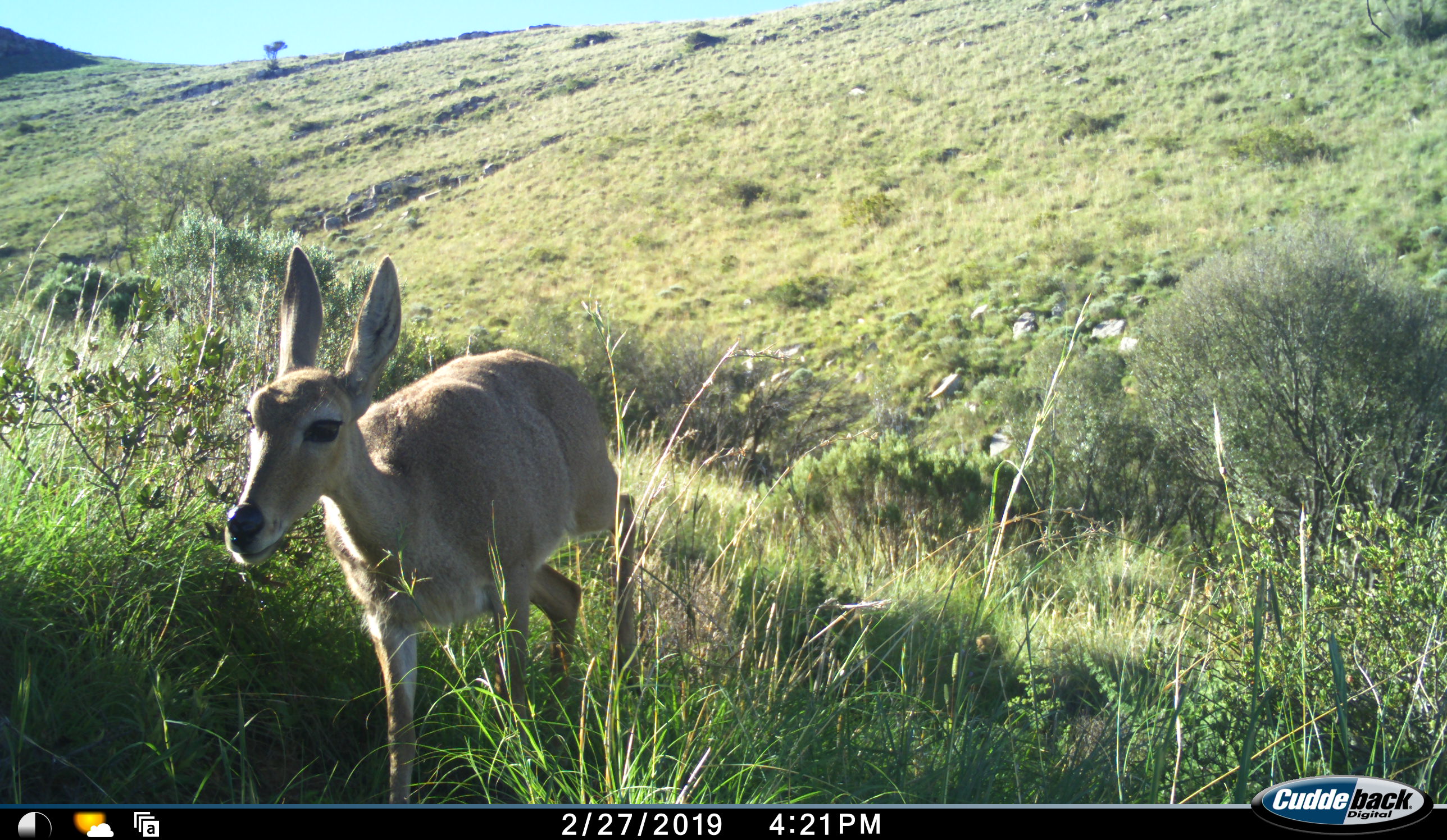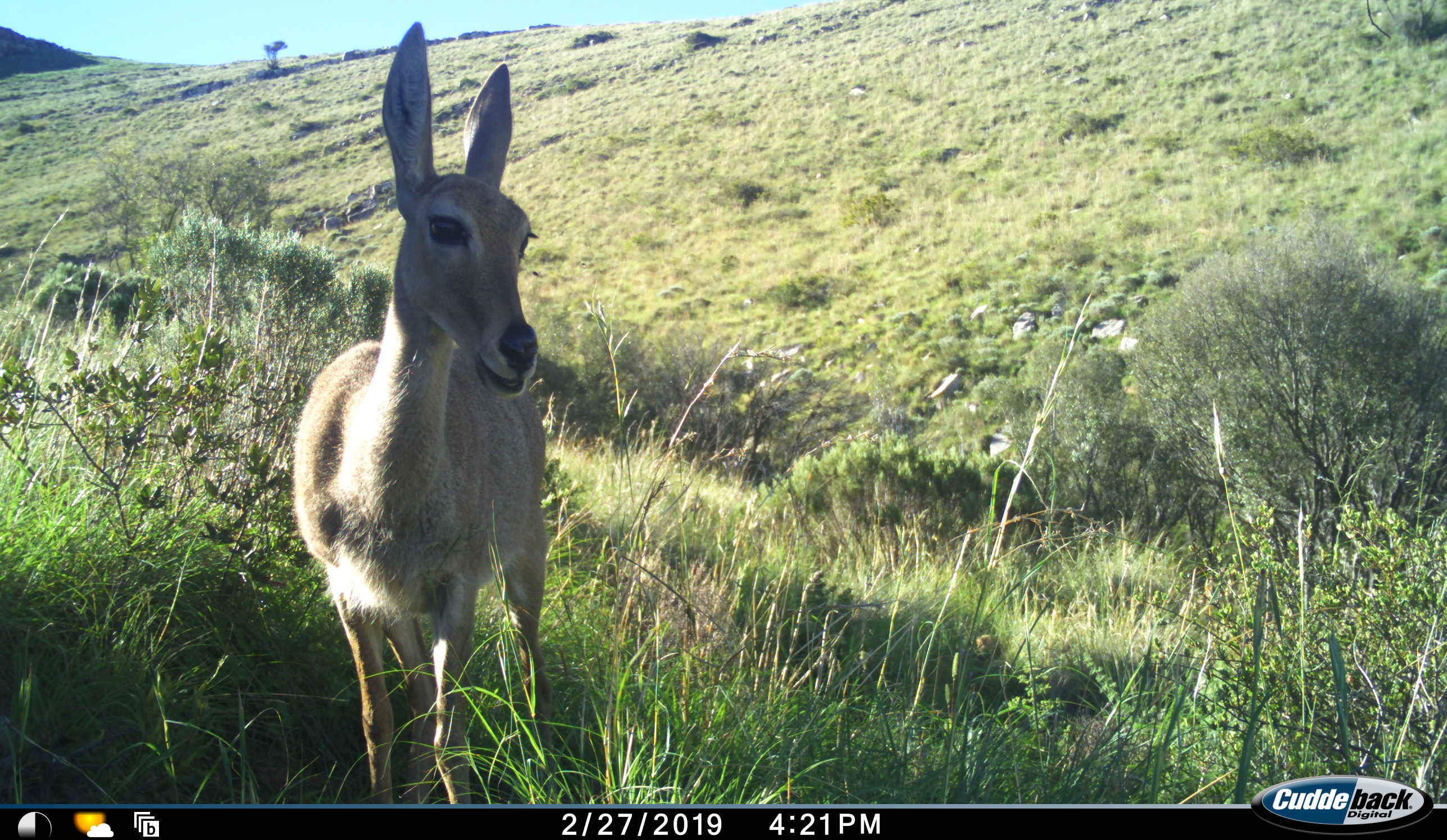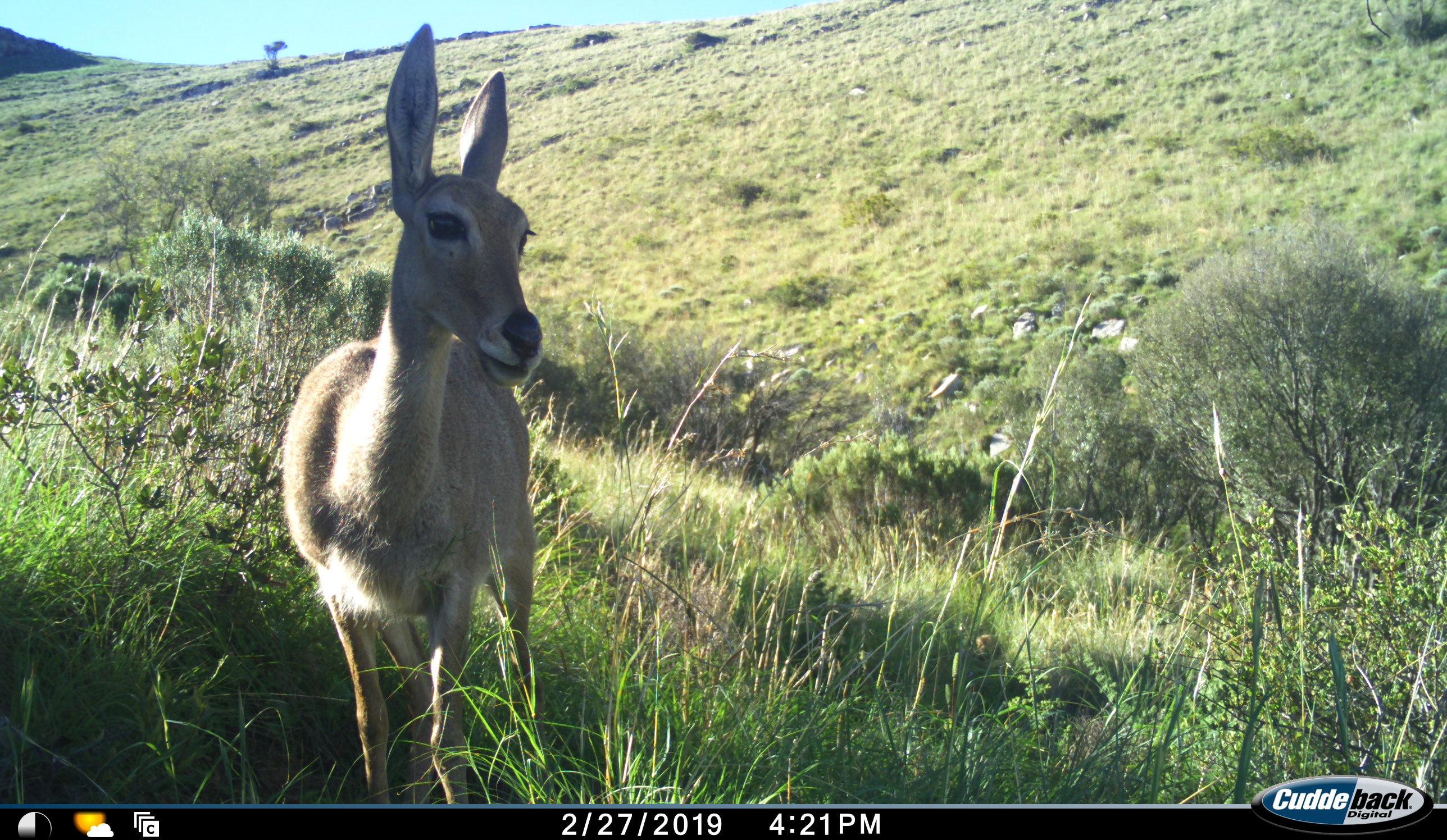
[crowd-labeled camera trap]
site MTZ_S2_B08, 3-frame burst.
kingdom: Animalia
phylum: Chordata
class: Mammalia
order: Artiodactyla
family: Bovidae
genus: Pelea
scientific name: Pelea capreolus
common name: grey rhebok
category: rhebokgrey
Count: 1.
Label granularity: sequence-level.